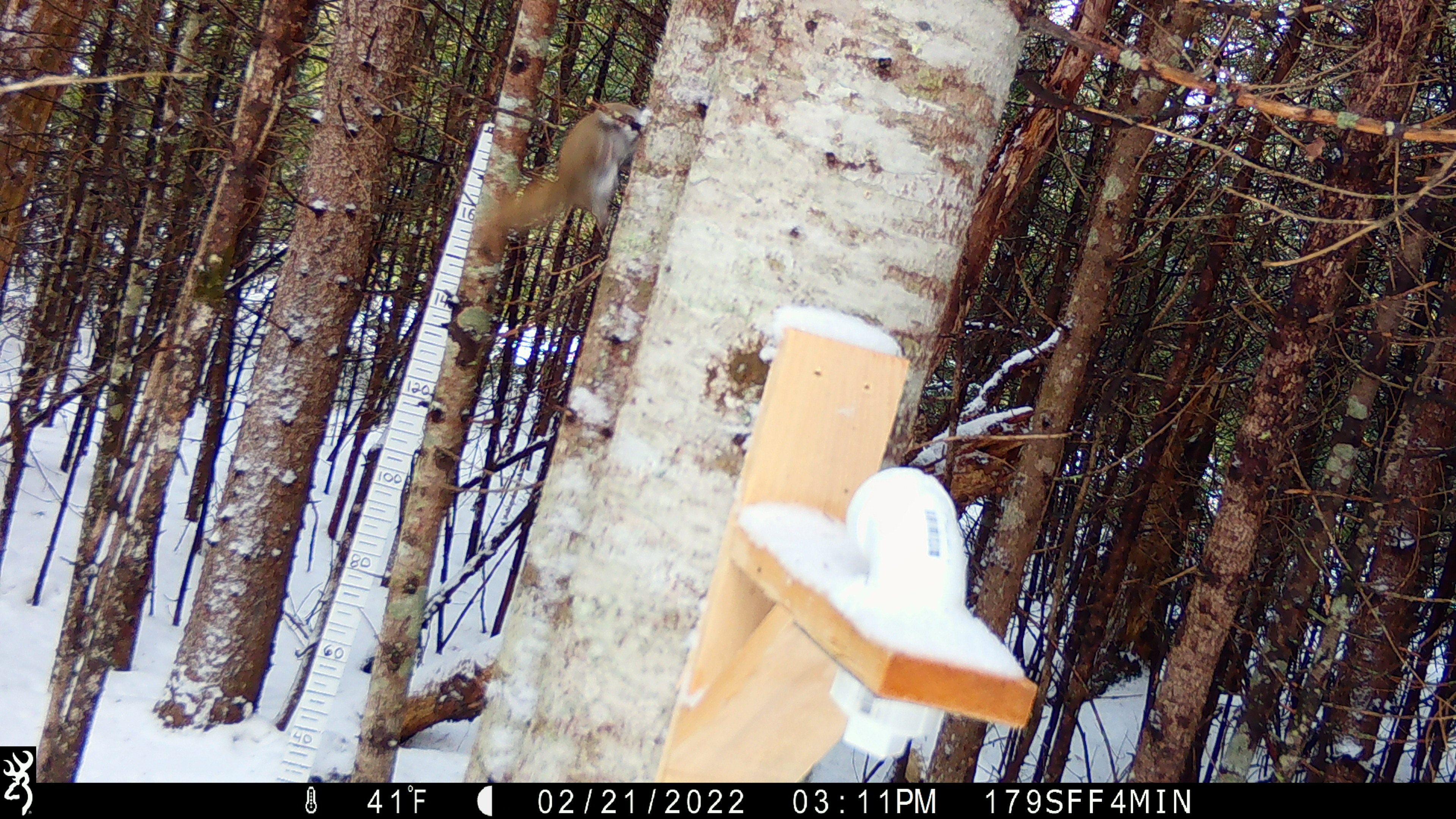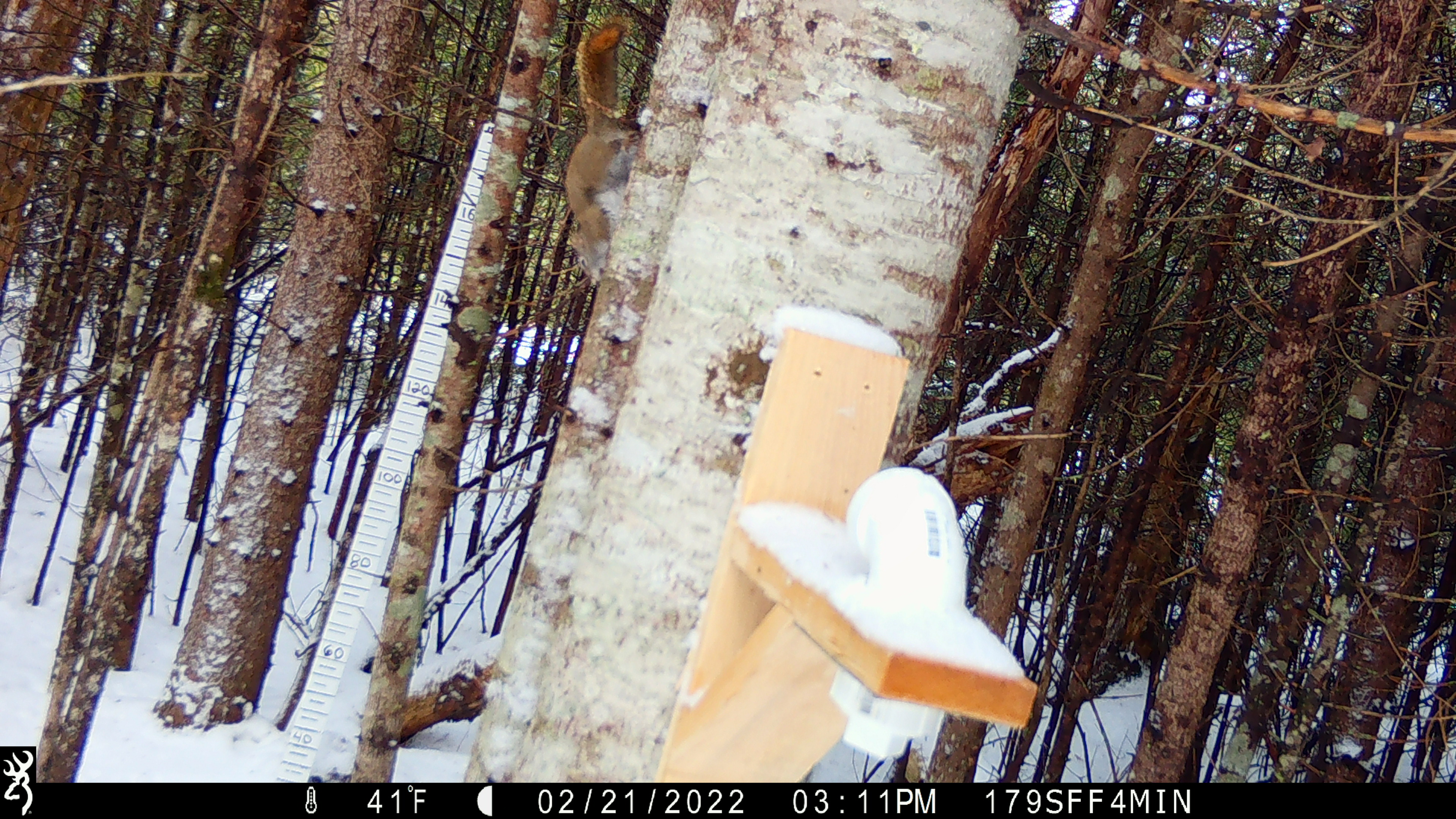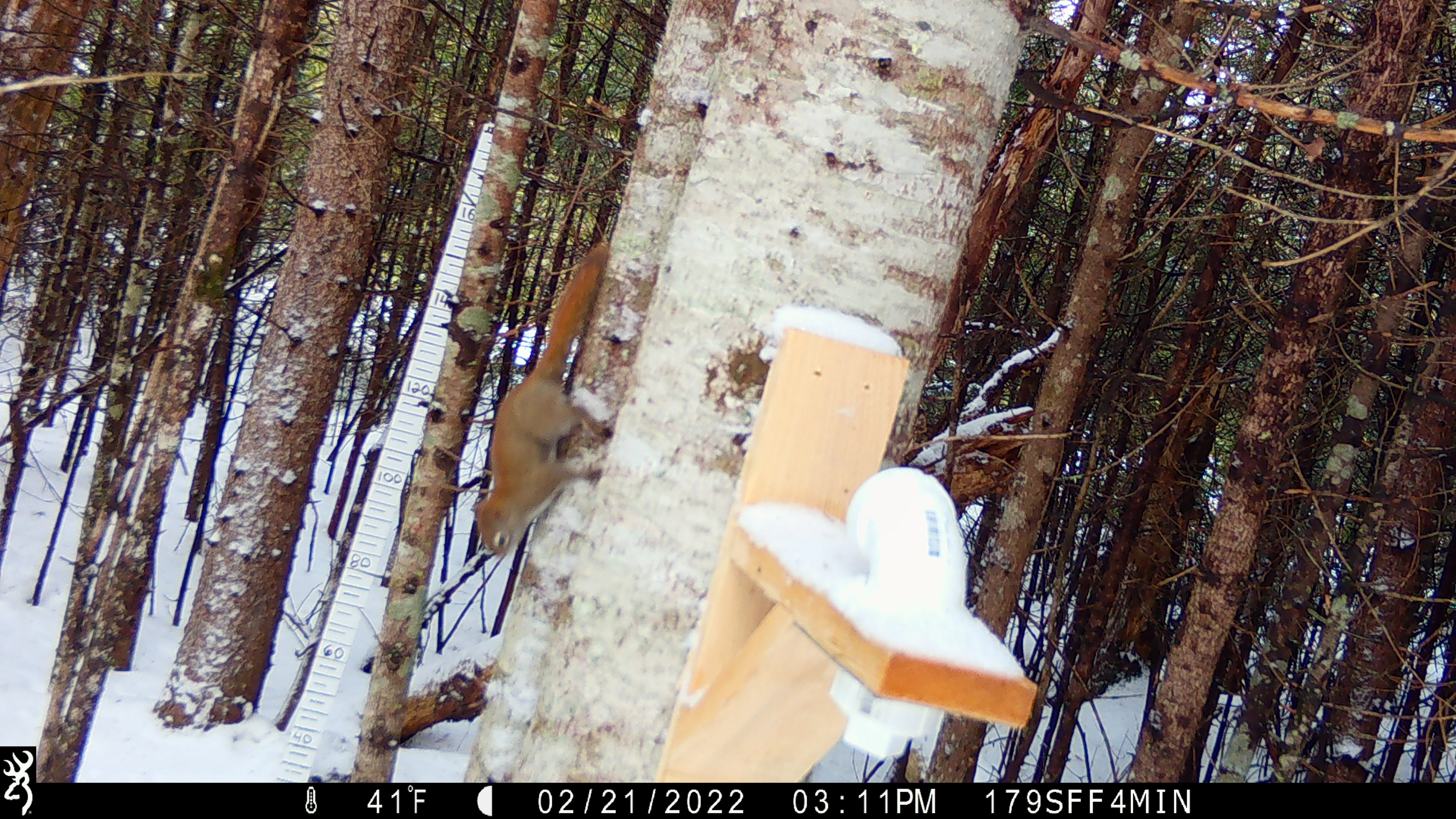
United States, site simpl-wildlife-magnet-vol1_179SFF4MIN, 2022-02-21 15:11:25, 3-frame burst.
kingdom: Animalia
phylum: Chordata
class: Mammalia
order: Rodentia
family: Sciuridae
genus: Tamiasciurus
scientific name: Tamiasciurus hudsonicus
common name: red squirrel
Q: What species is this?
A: Red squirrel (Tamiasciurus hudsonicus).